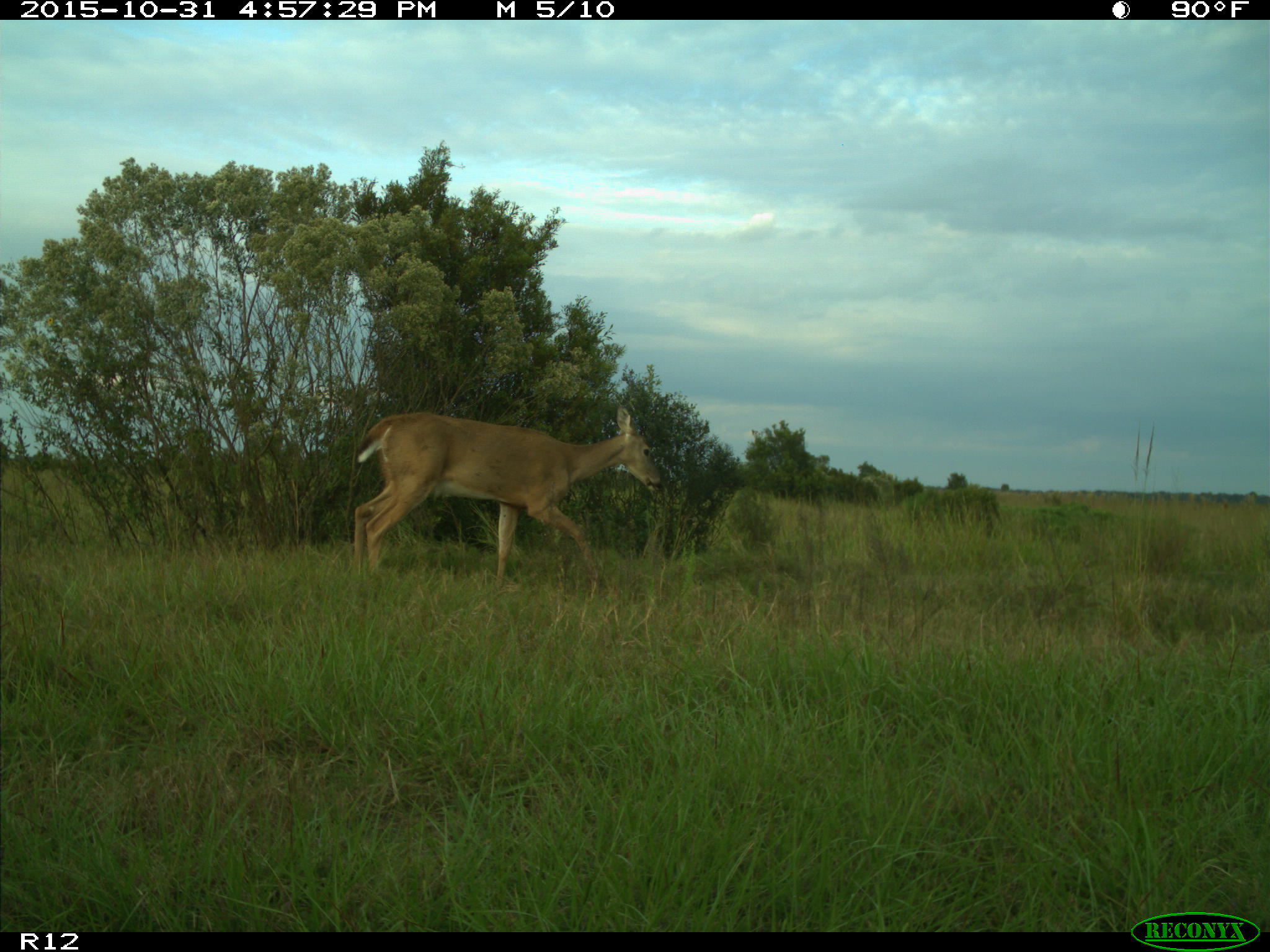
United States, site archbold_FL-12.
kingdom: Animalia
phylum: Chordata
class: Mammalia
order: Artiodactyla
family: Cervidae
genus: Odocoileus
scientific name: Odocoileus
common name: deer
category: unidentified deer